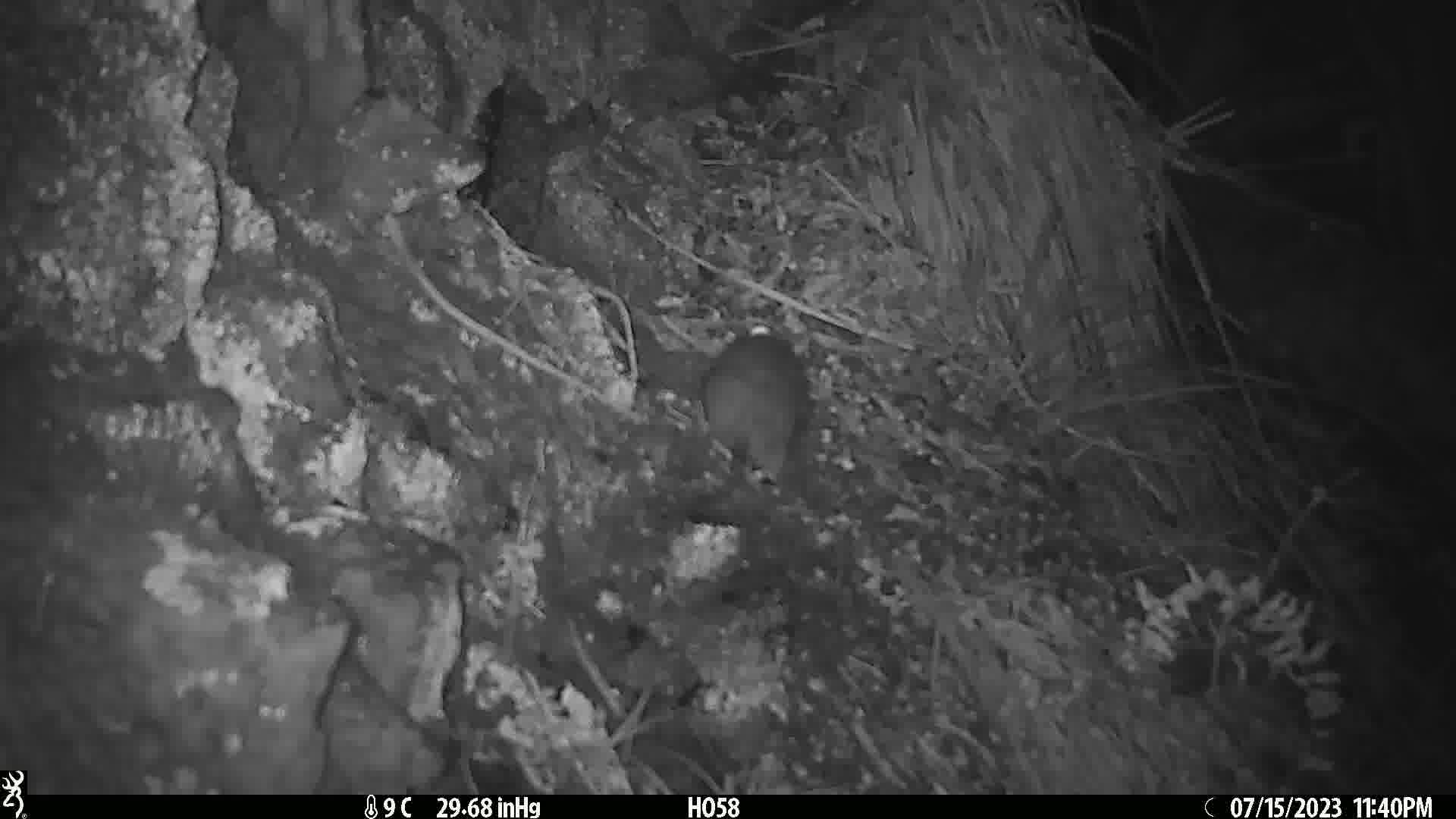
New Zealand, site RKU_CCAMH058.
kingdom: Animalia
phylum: Chordata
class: Mammalia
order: Rodentia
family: Muridae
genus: Rattus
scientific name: Rattus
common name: rat